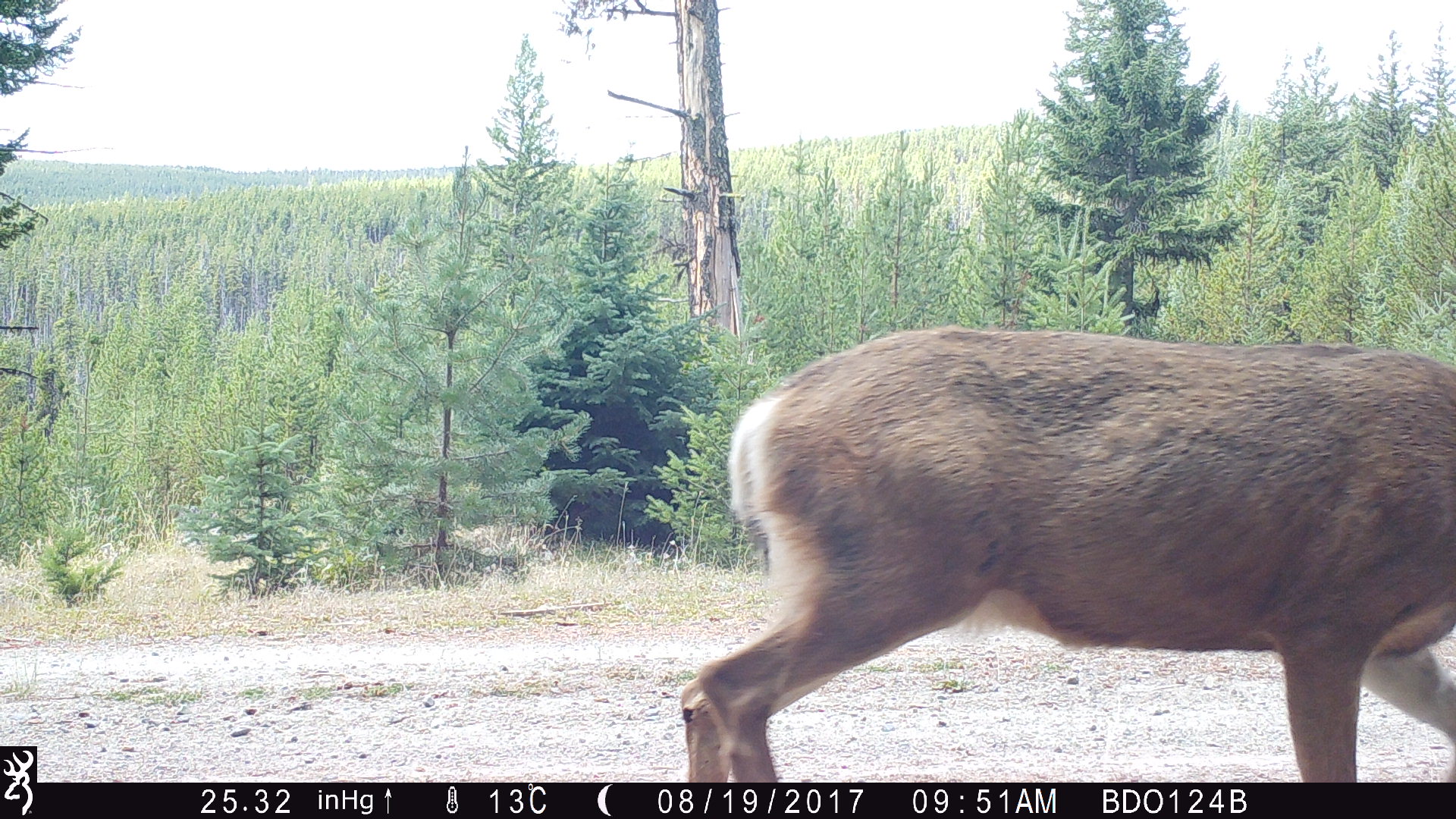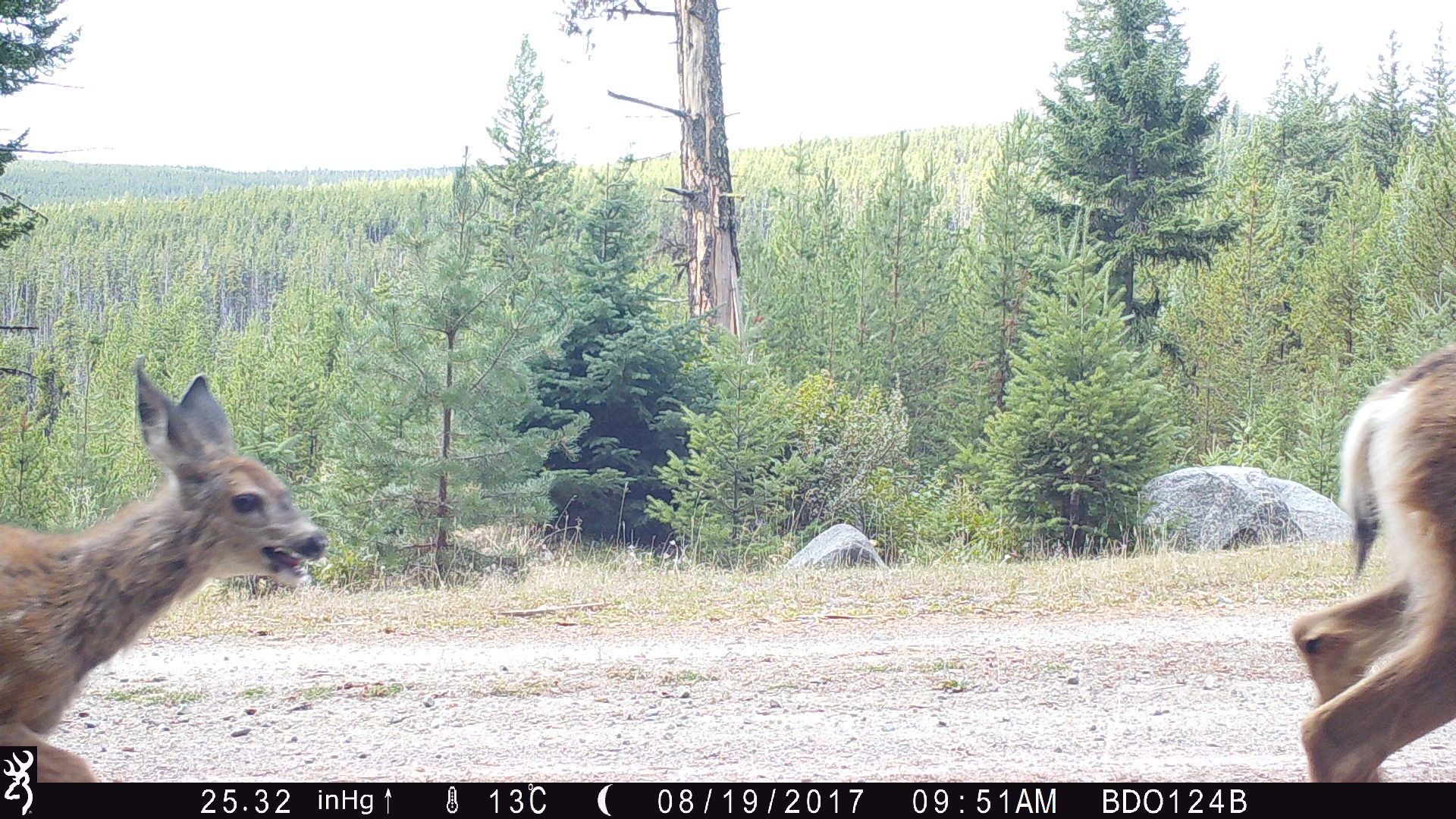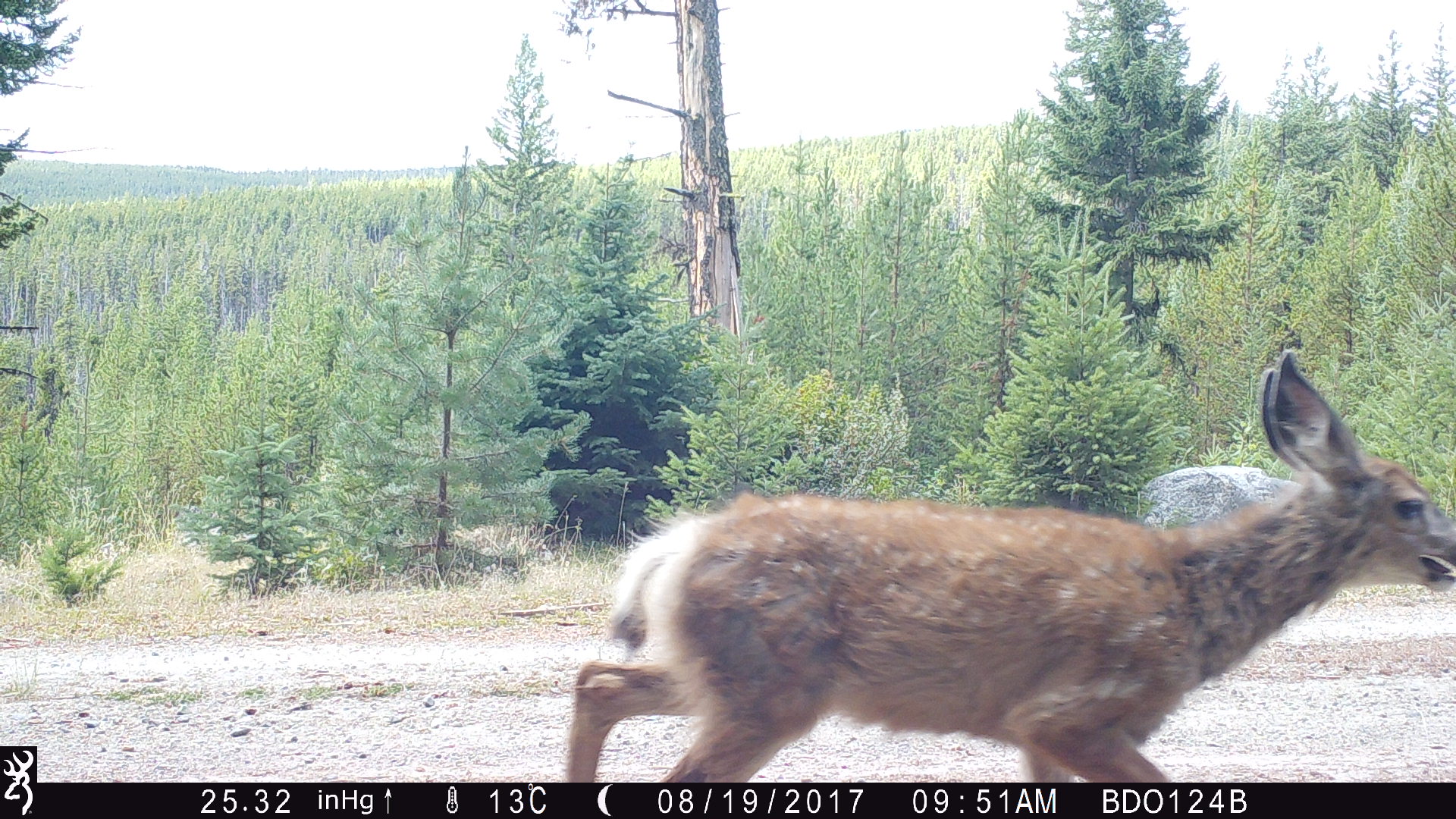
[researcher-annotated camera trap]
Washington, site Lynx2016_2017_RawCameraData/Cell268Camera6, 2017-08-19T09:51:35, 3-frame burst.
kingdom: Animalia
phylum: Chordata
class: Mammalia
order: Artiodactyla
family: Cervidae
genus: Odocoileus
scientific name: Odocoileus hemionus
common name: mule deer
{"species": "Odocoileus hemionus (mule deer)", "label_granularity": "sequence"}